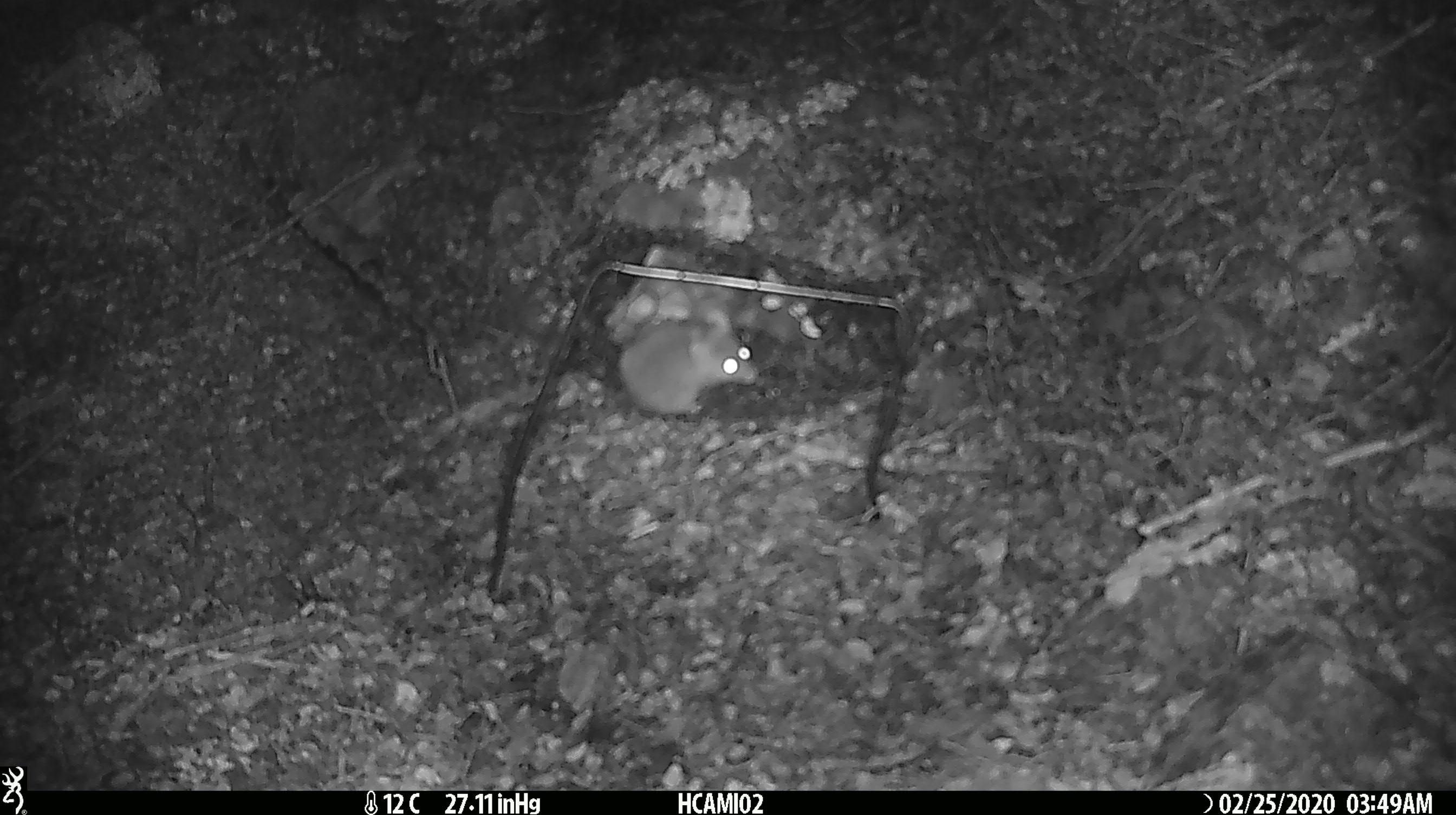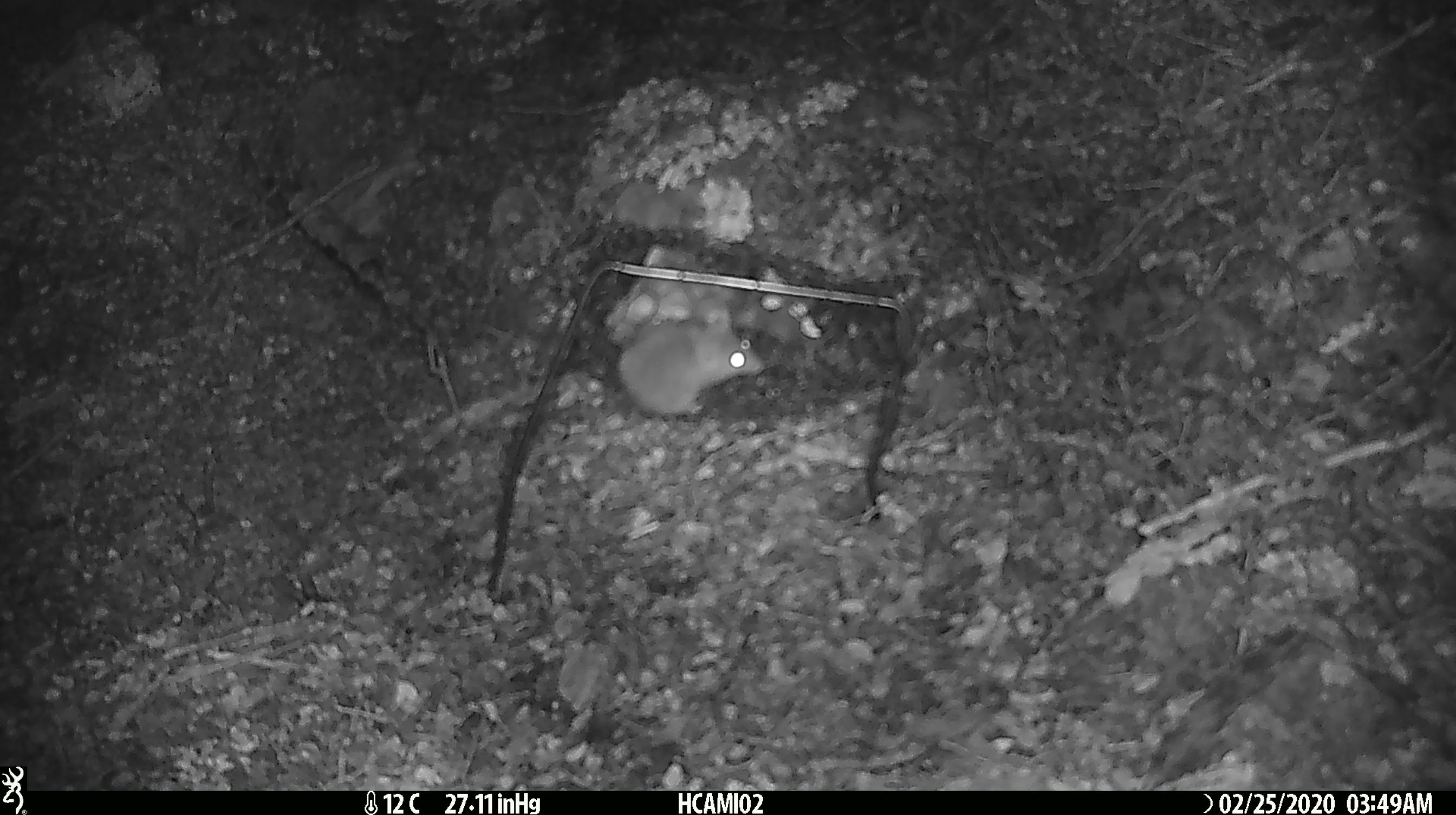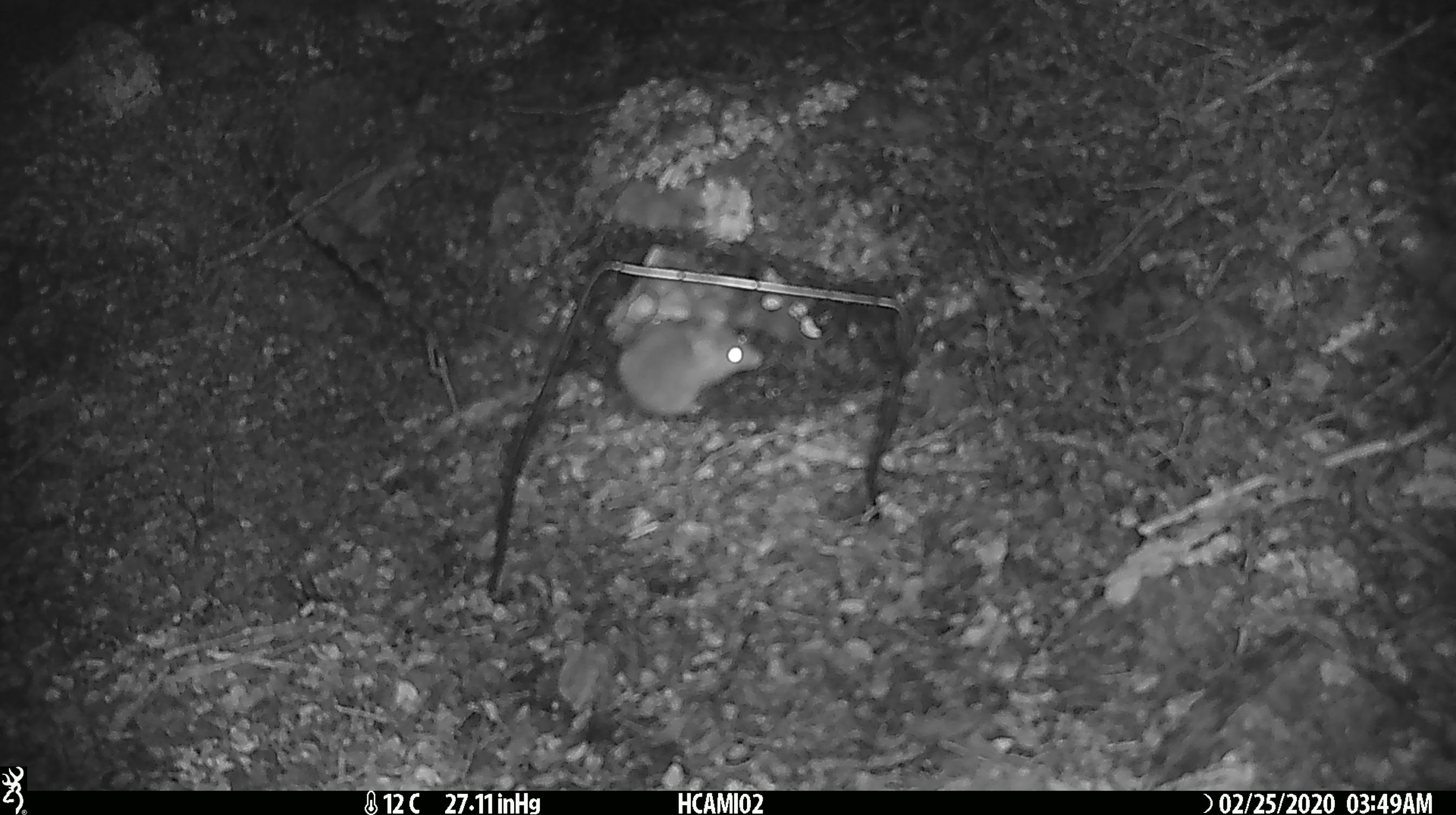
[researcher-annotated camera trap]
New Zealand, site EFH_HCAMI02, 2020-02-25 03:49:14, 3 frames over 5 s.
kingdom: Animalia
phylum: Chordata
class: Mammalia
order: Rodentia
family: Muridae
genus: Mus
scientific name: Mus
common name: mouse